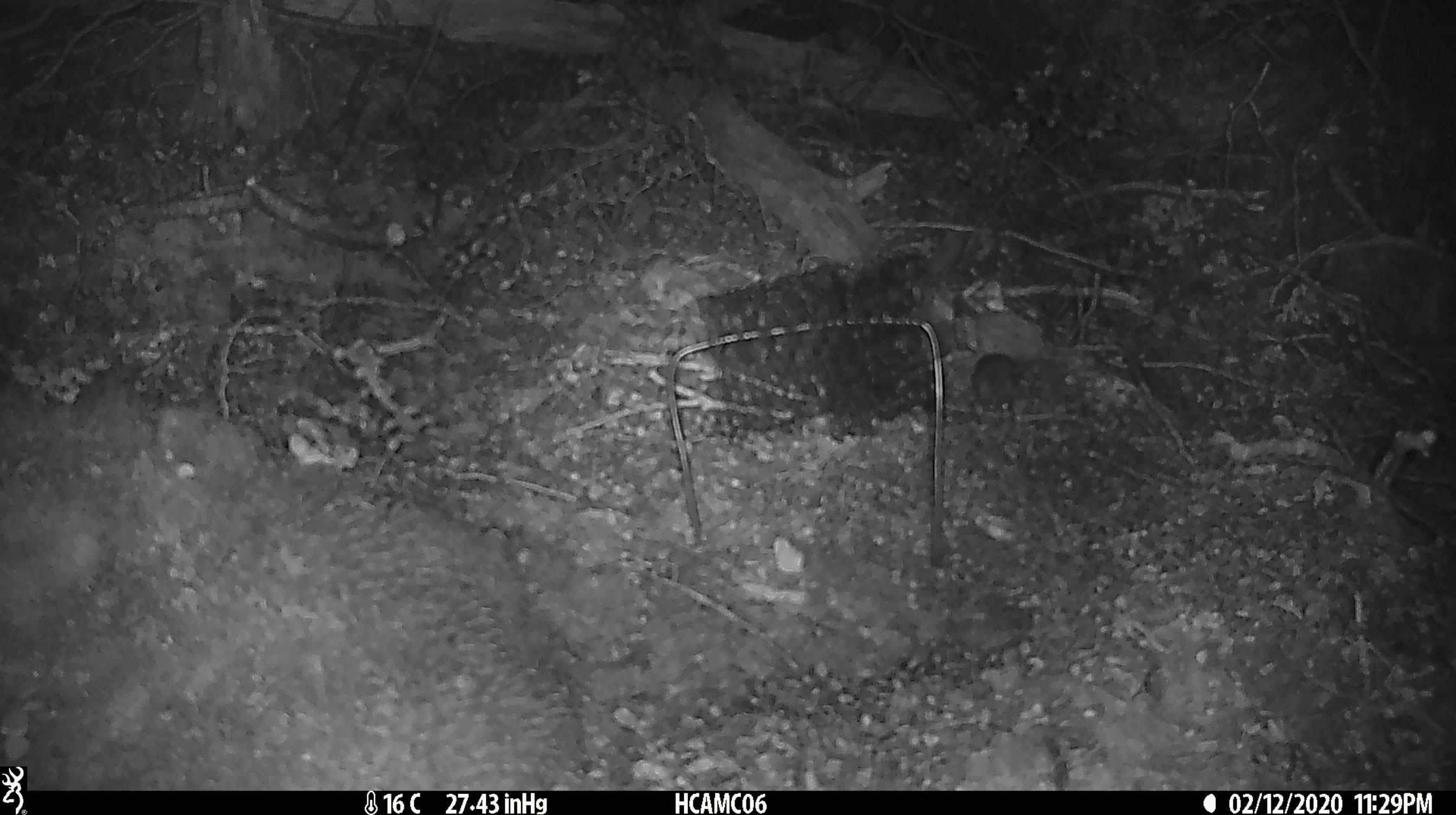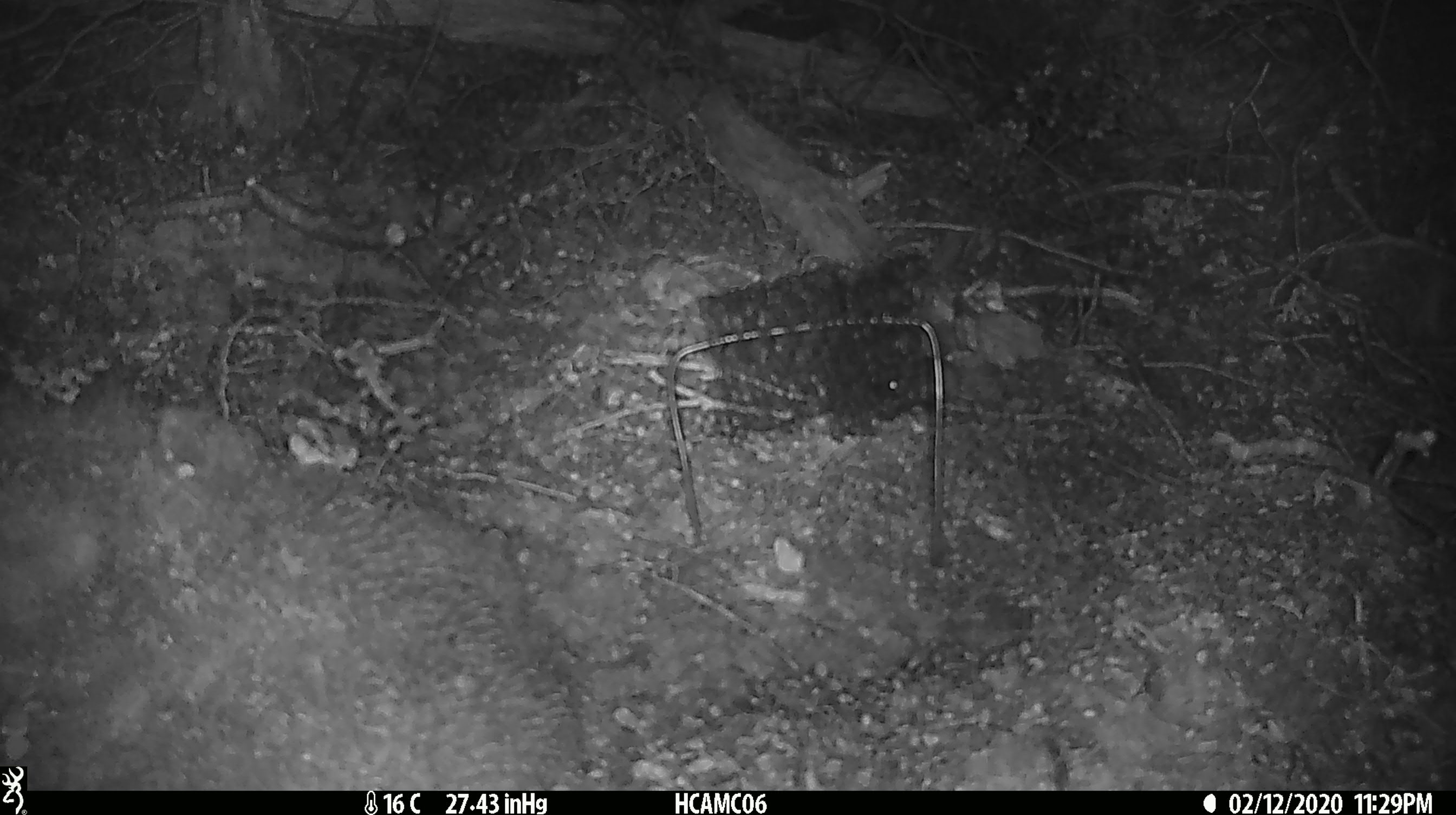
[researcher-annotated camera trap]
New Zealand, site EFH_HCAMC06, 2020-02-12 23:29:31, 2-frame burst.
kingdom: Animalia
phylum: Chordata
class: Mammalia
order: Rodentia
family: Muridae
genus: Mus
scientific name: Mus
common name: mouse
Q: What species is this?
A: Mouse (Mus).